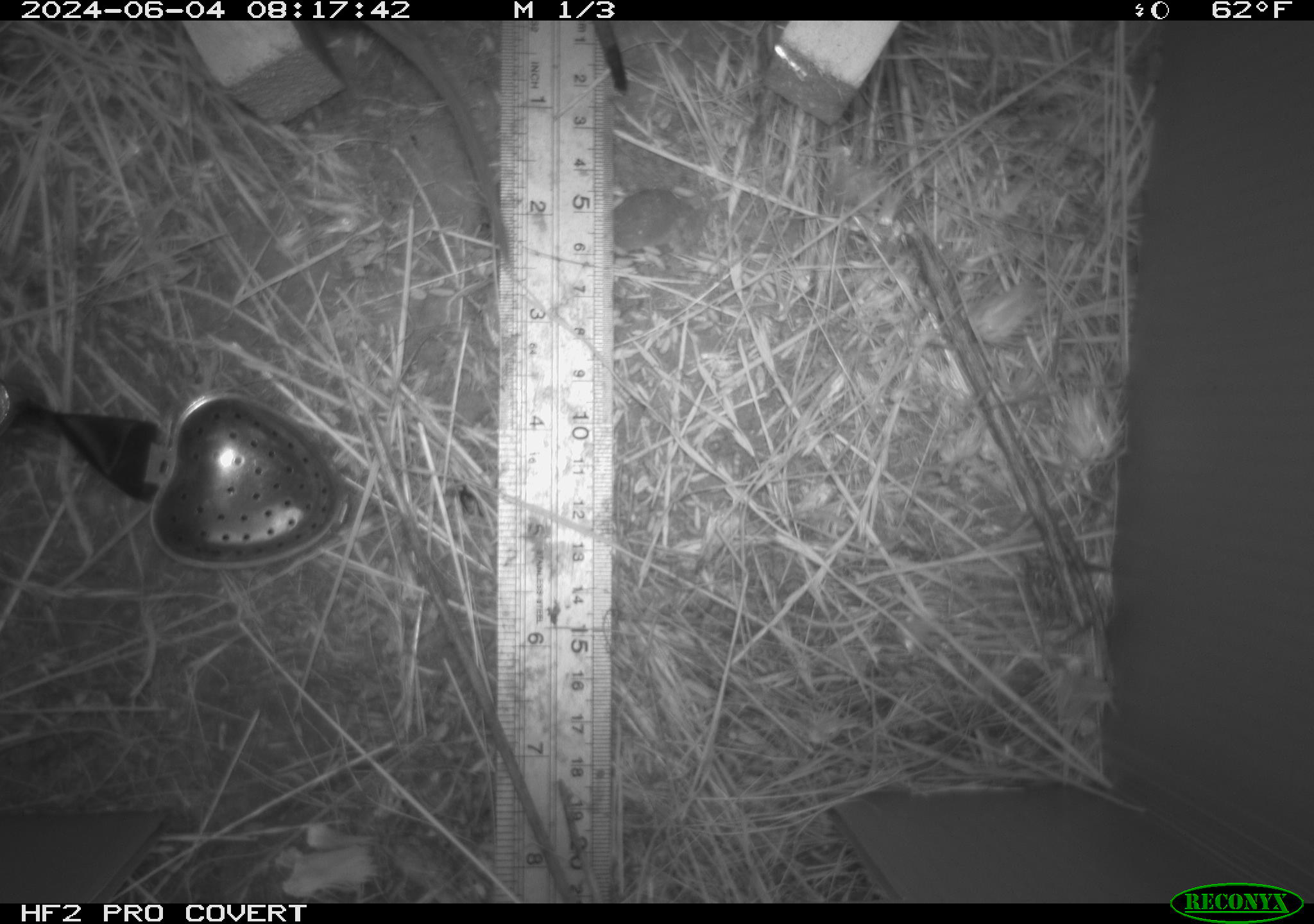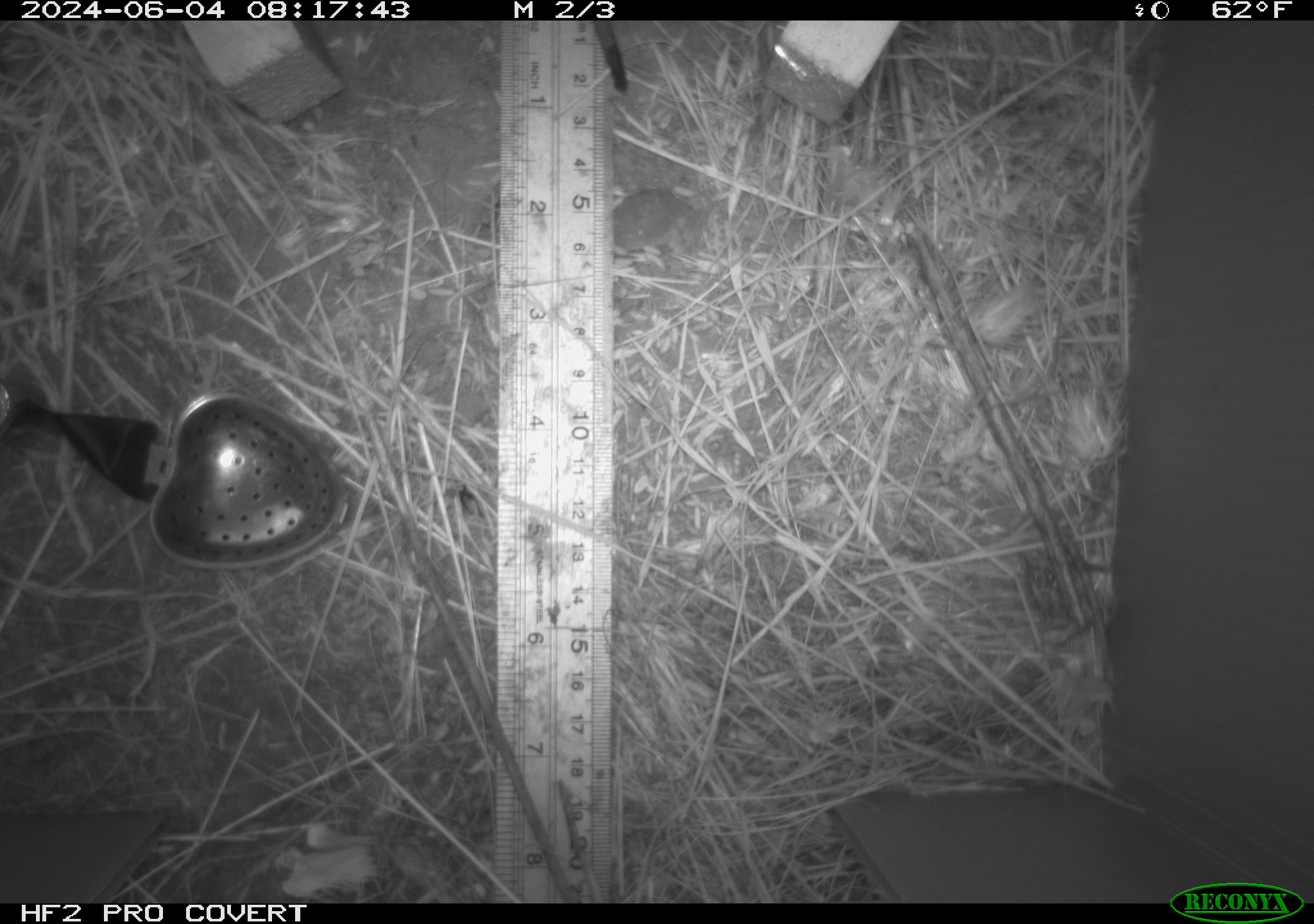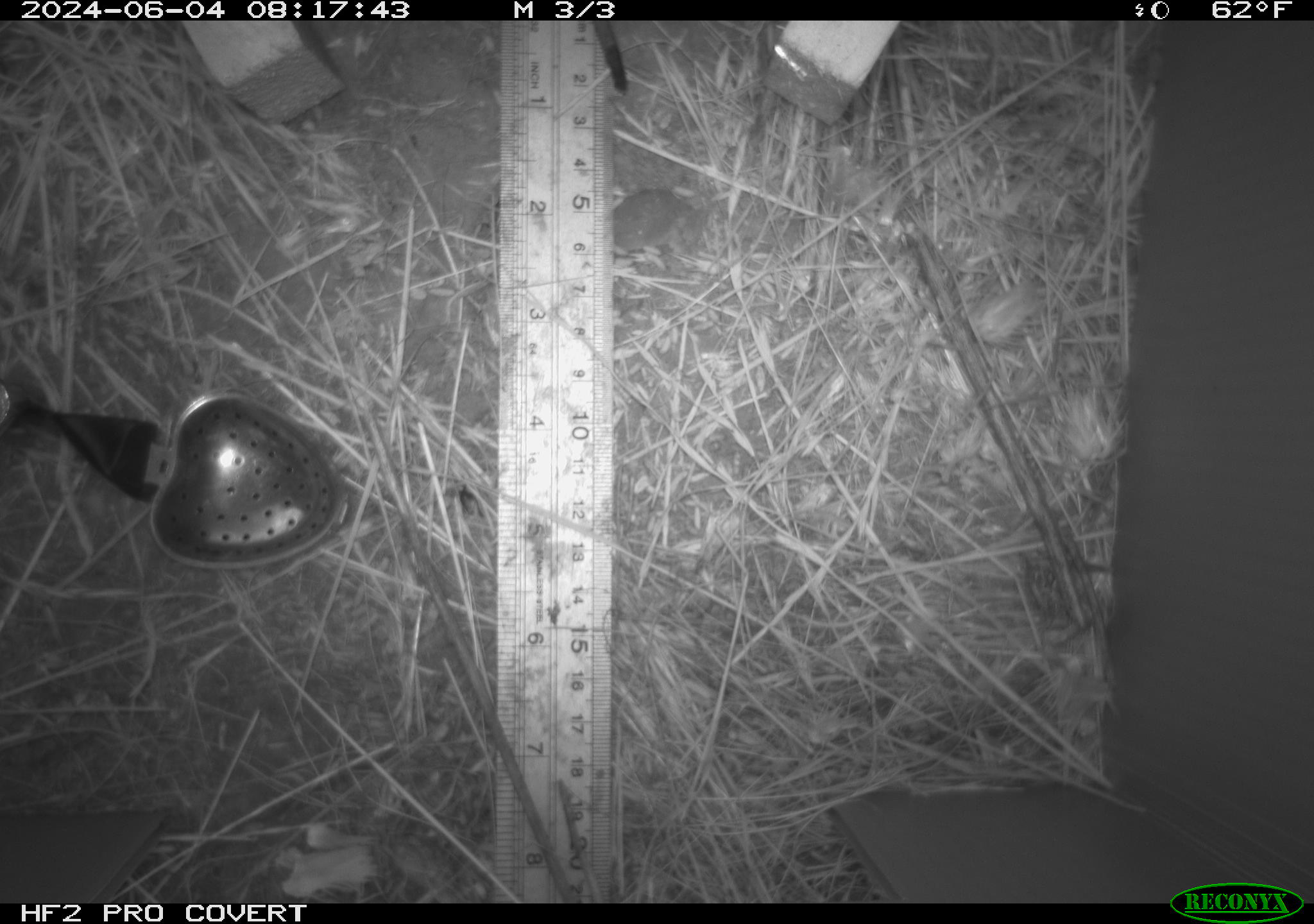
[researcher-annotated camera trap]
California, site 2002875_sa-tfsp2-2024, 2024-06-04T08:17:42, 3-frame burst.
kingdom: Animalia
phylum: Chordata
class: Mammalia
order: Rodentia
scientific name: Rodentia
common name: rodent